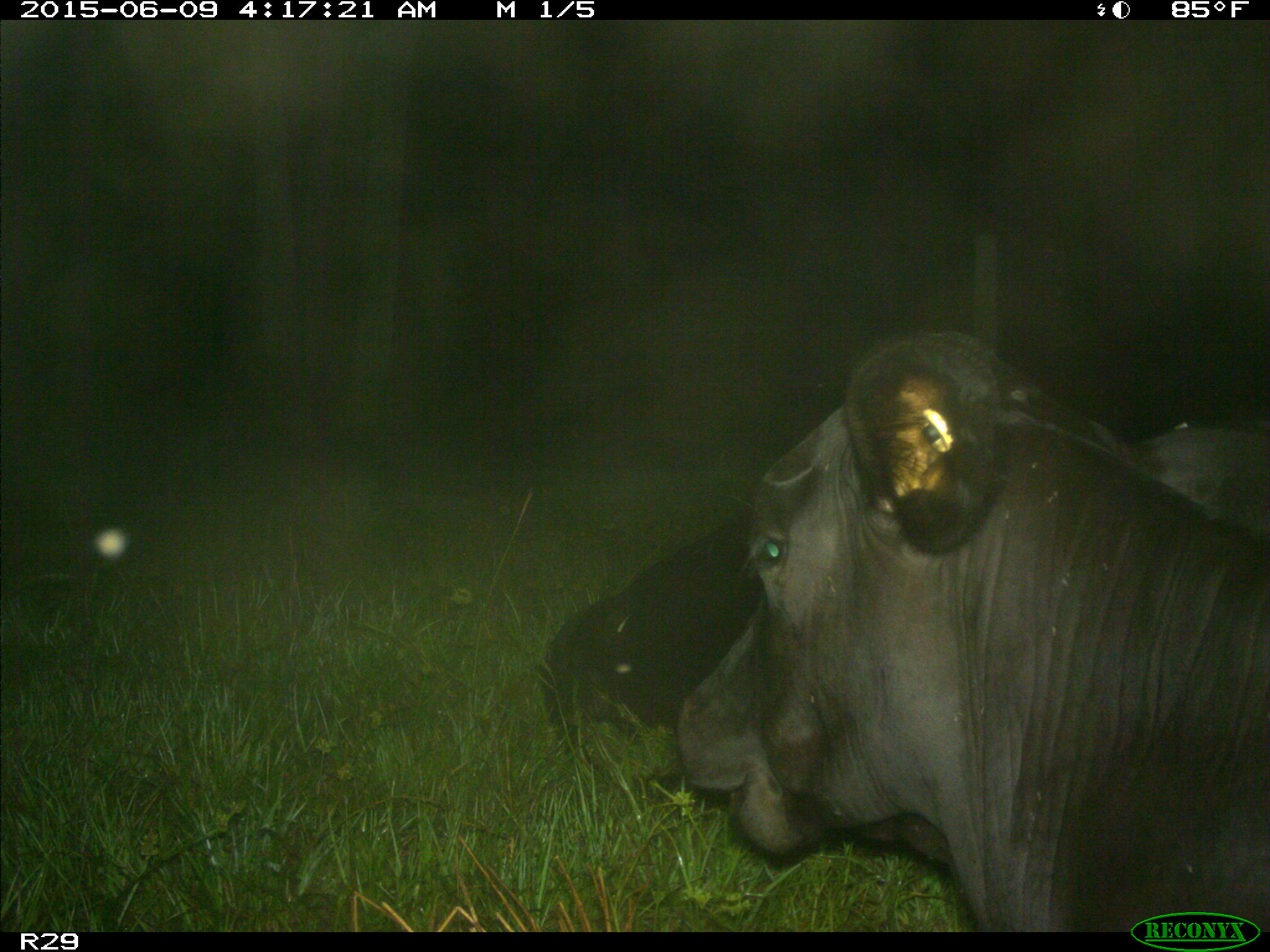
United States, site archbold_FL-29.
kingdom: Animalia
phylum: Chordata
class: Mammalia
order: Artiodactyla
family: Bovidae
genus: Bos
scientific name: Bos taurus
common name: domestic cow